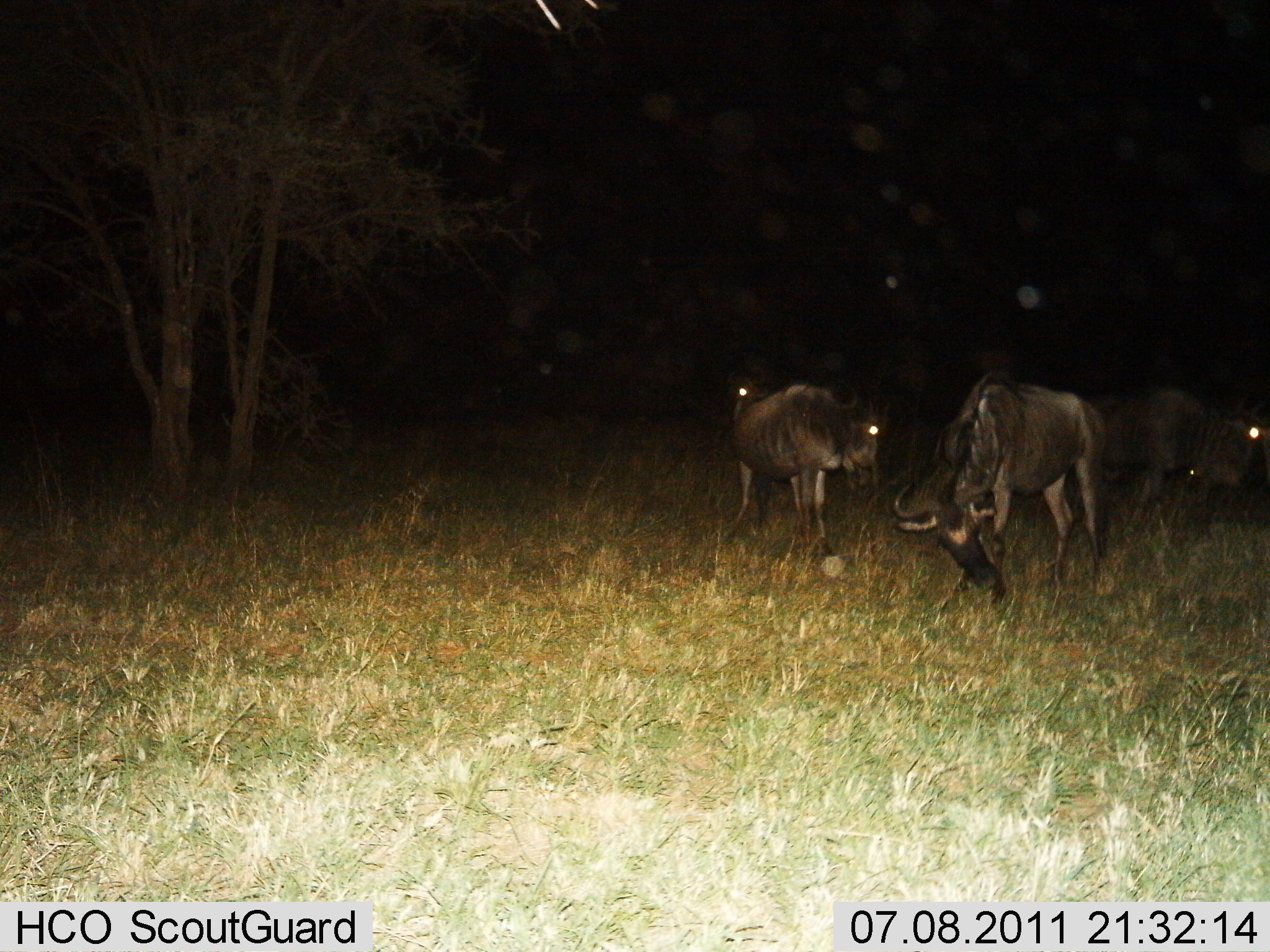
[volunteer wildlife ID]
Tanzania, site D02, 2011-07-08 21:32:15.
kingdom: Animalia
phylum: Chordata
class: Mammalia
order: Artiodactyla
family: Bovidae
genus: Connochaetes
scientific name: Connochaetes taurinus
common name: blue wildebeest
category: wildebeest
Wildebeest (blue wildebeest) (Connochaetes taurinus), count 4. Behavior (volunteer vote fractions): standing 64%, resting 0%, moving 18%, interacting 0%. Young present (vote fraction): 0%. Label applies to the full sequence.